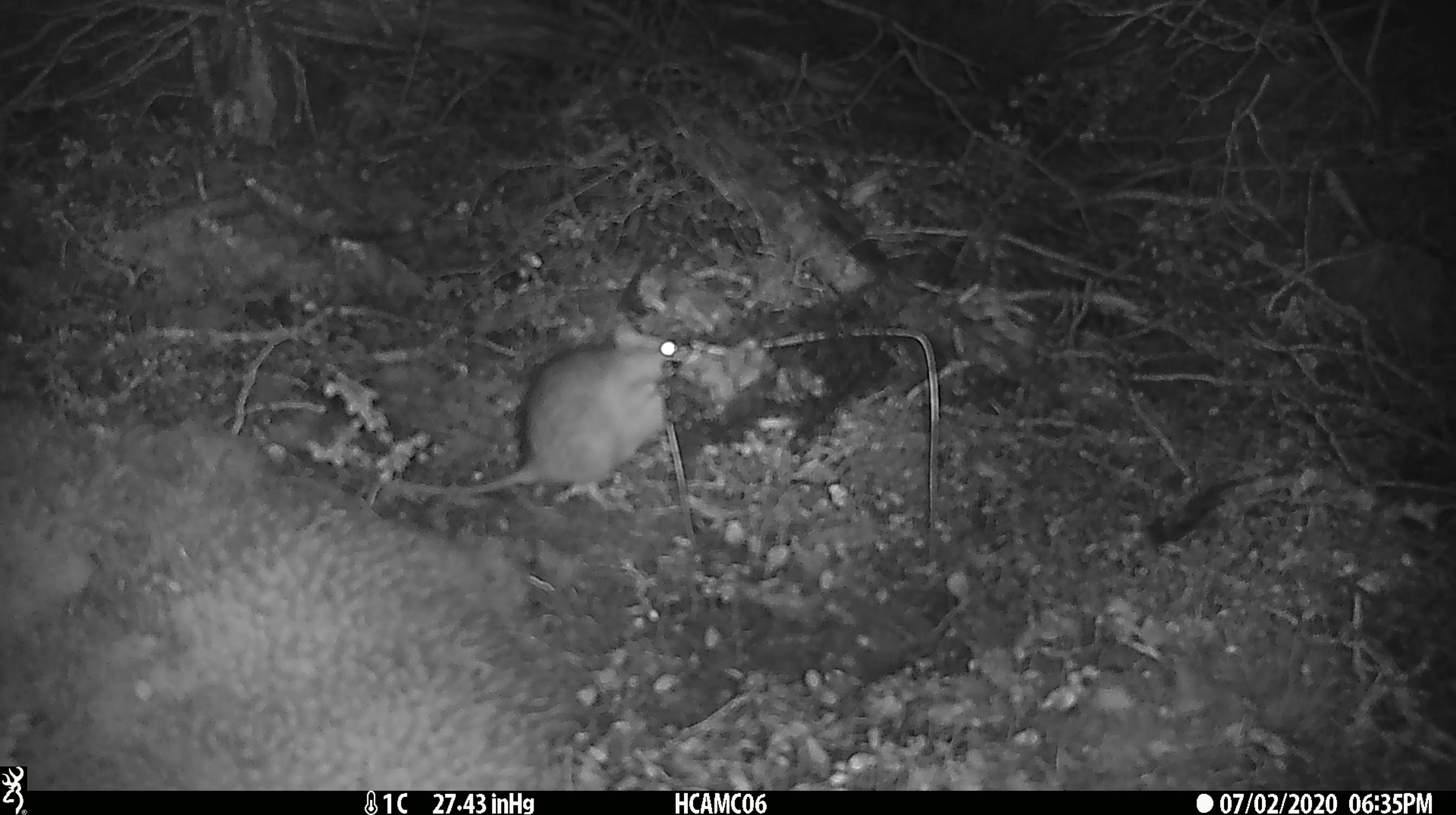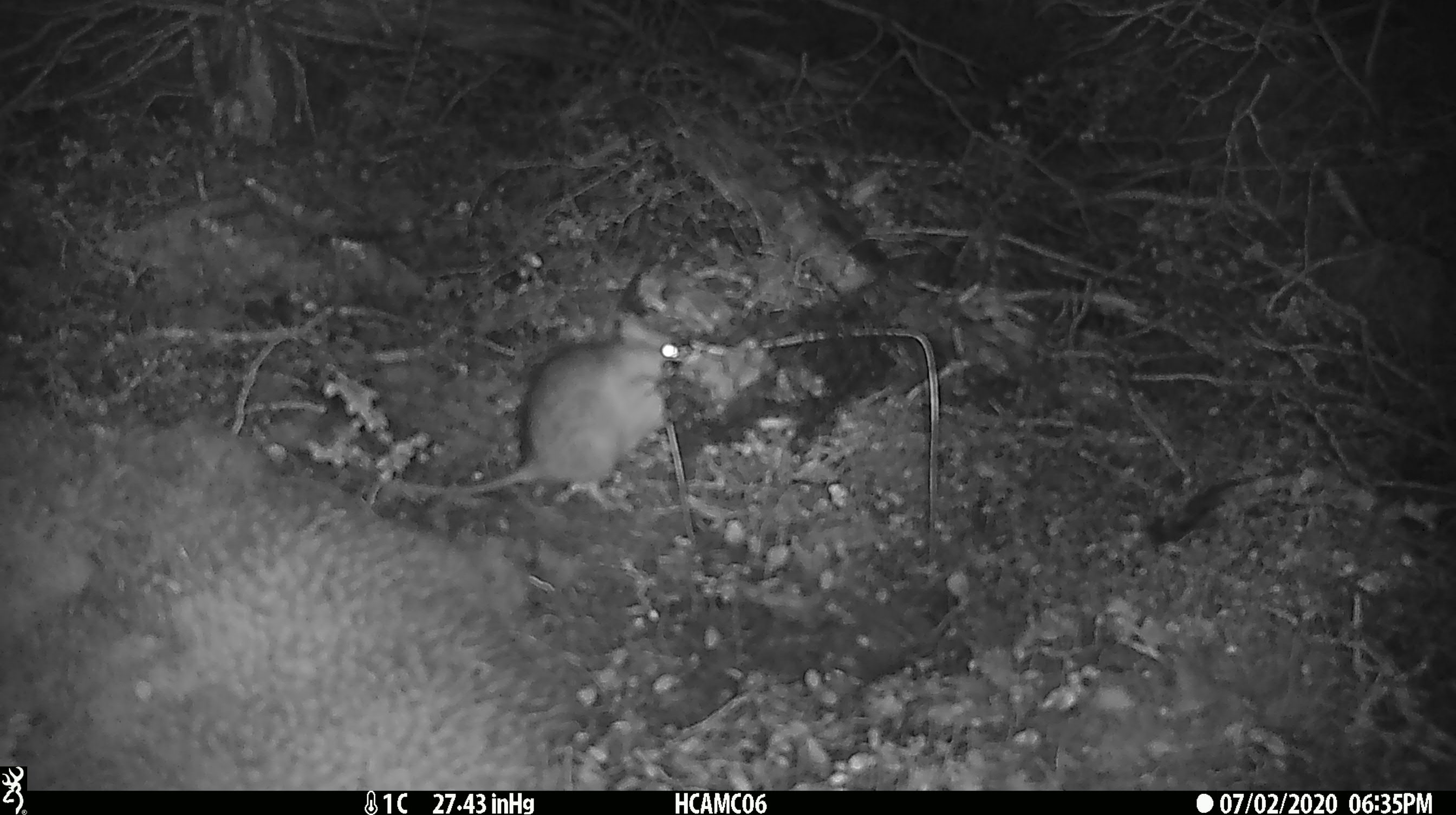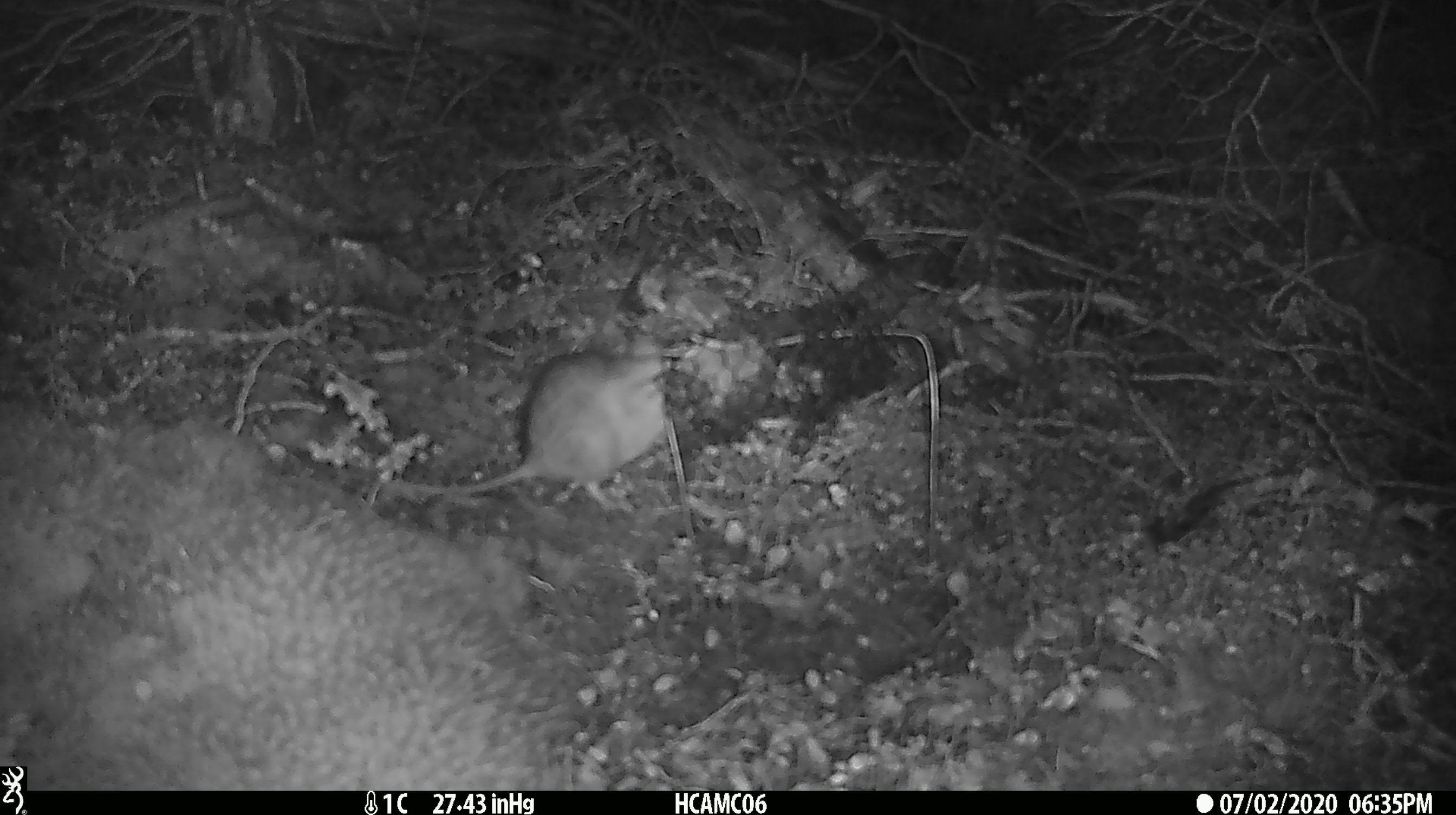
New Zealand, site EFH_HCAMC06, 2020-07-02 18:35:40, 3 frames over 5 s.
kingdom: Animalia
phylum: Chordata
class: Mammalia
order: Rodentia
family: Muridae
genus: Rattus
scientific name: Rattus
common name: rat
Rat (Rattus).